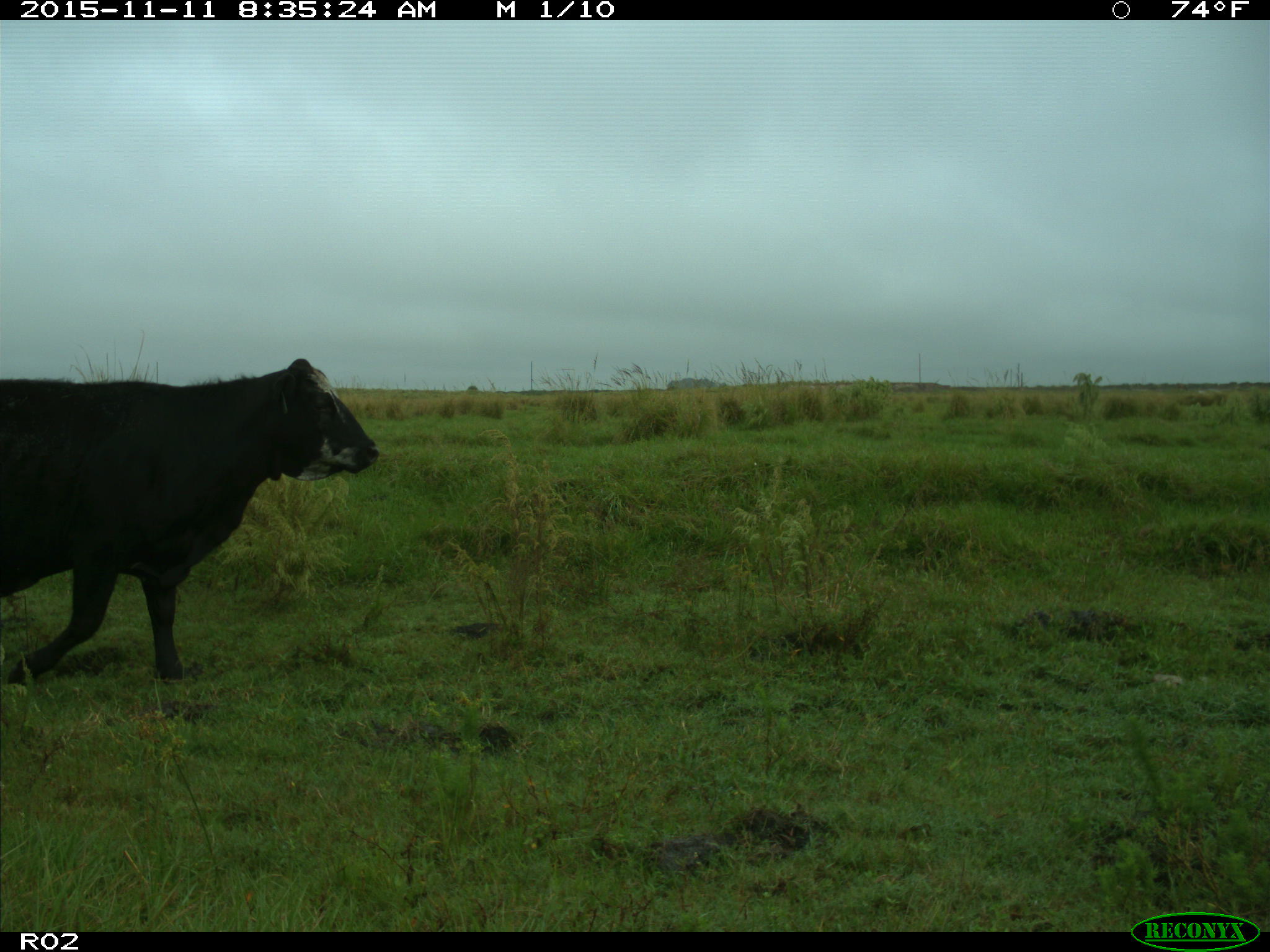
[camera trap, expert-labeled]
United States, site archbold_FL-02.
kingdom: Animalia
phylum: Chordata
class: Mammalia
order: Artiodactyla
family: Bovidae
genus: Bos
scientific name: Bos taurus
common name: domestic cow